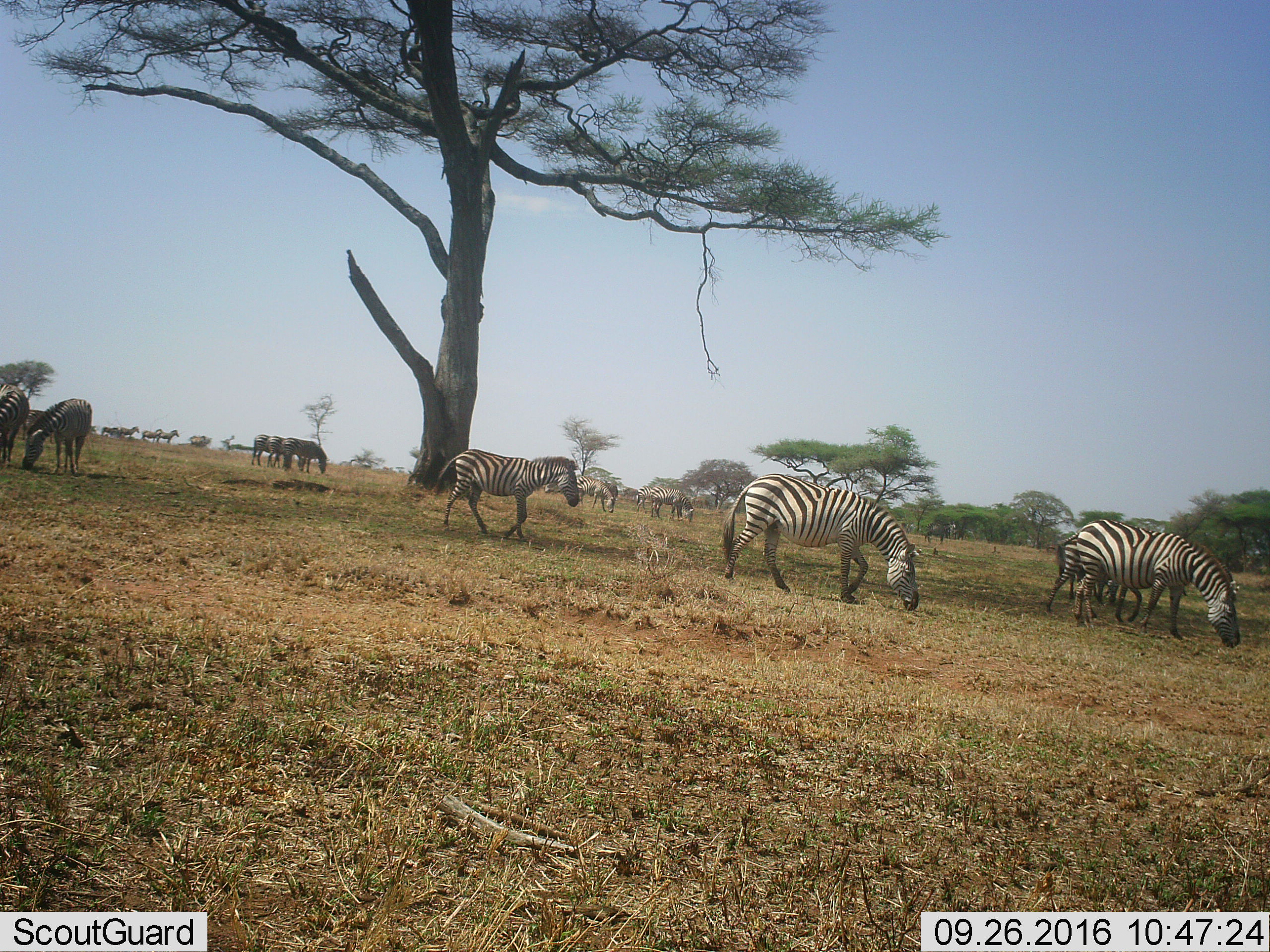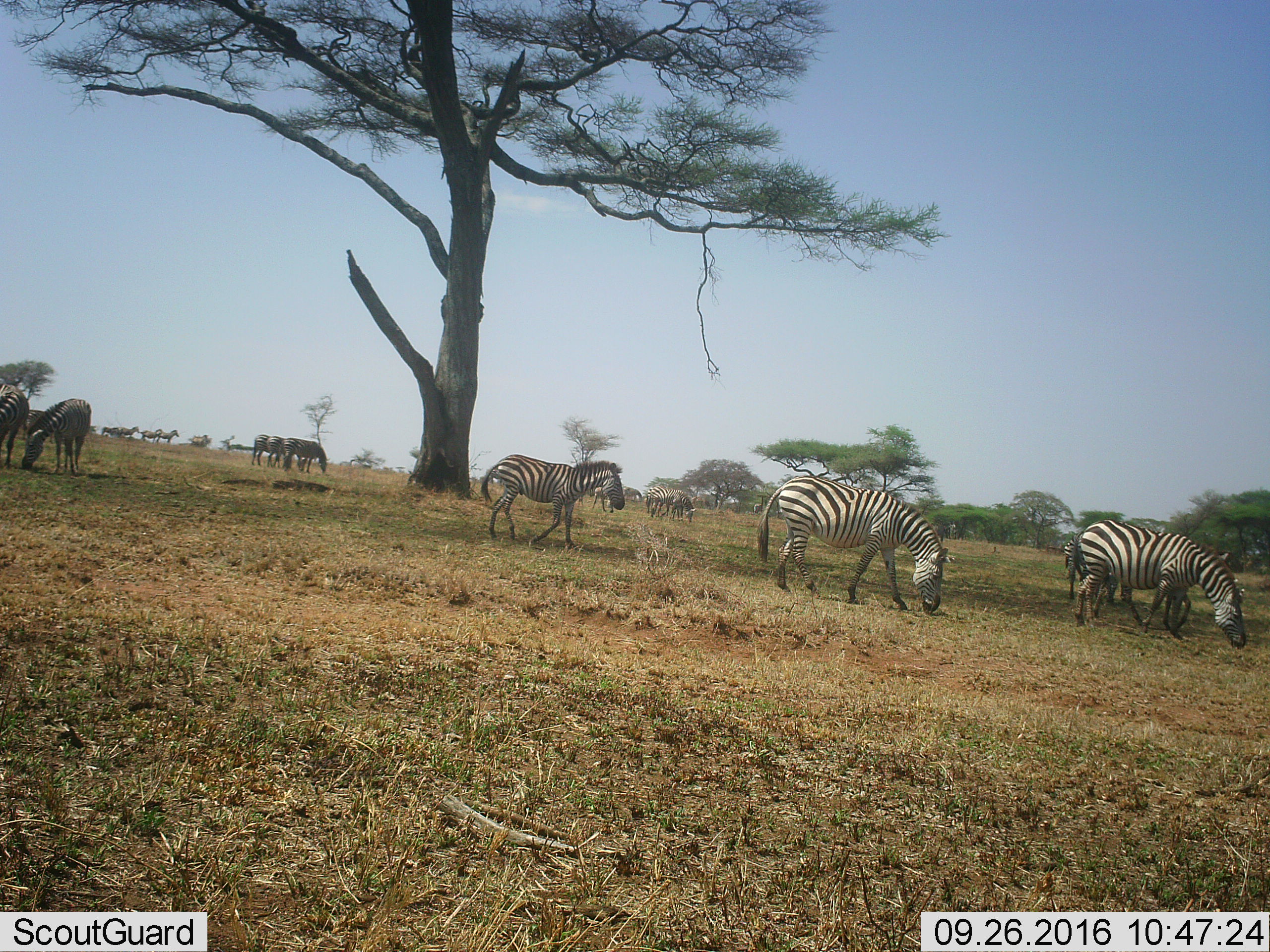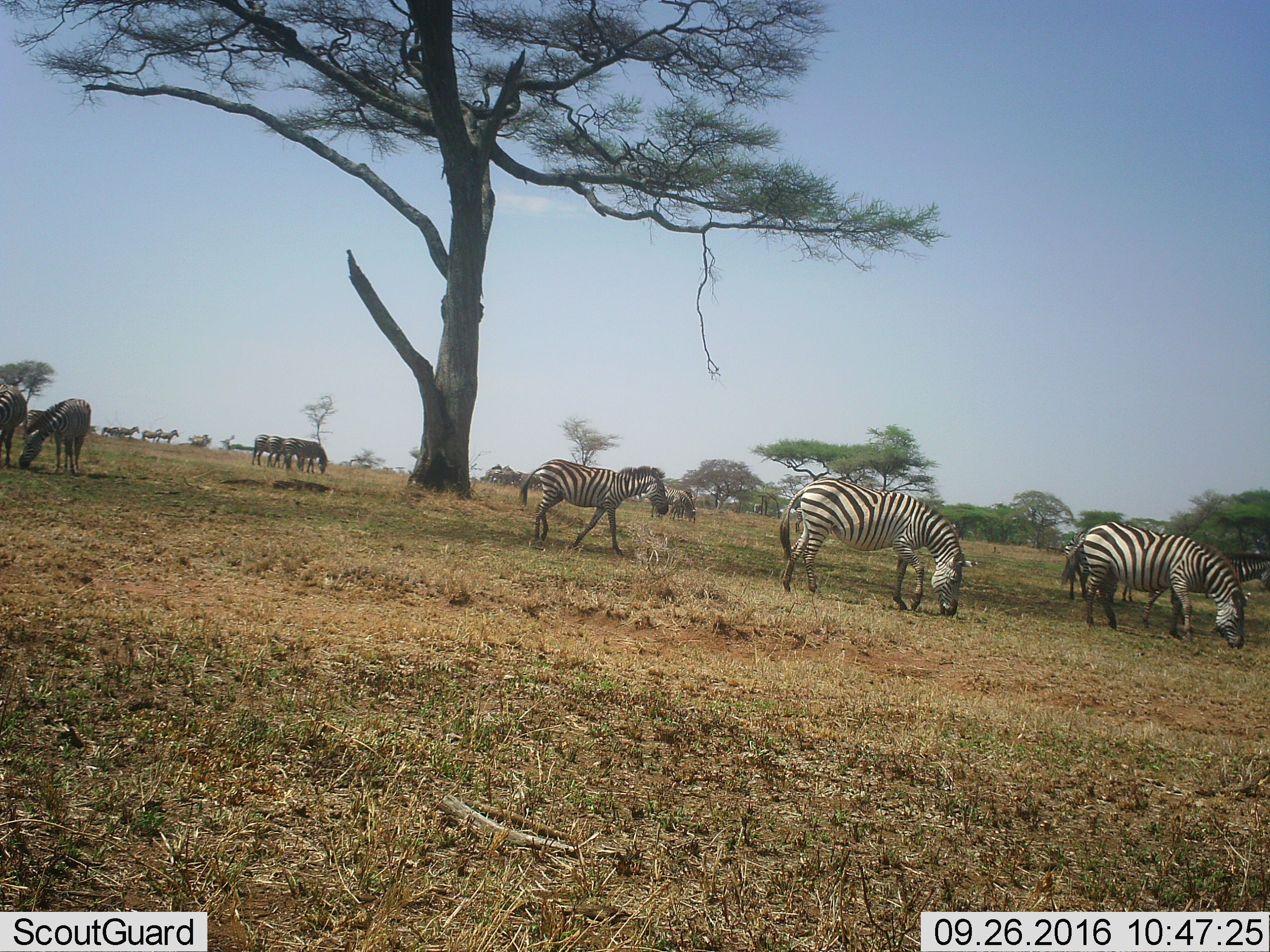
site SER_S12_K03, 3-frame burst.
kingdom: Animalia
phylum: Chordata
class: Mammalia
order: Perissodactyla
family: Equidae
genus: Equus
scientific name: Equus quagga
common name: plains zebra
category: zebraplains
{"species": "zebraplains (plains zebra) (Equus quagga)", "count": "11-50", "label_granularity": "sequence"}